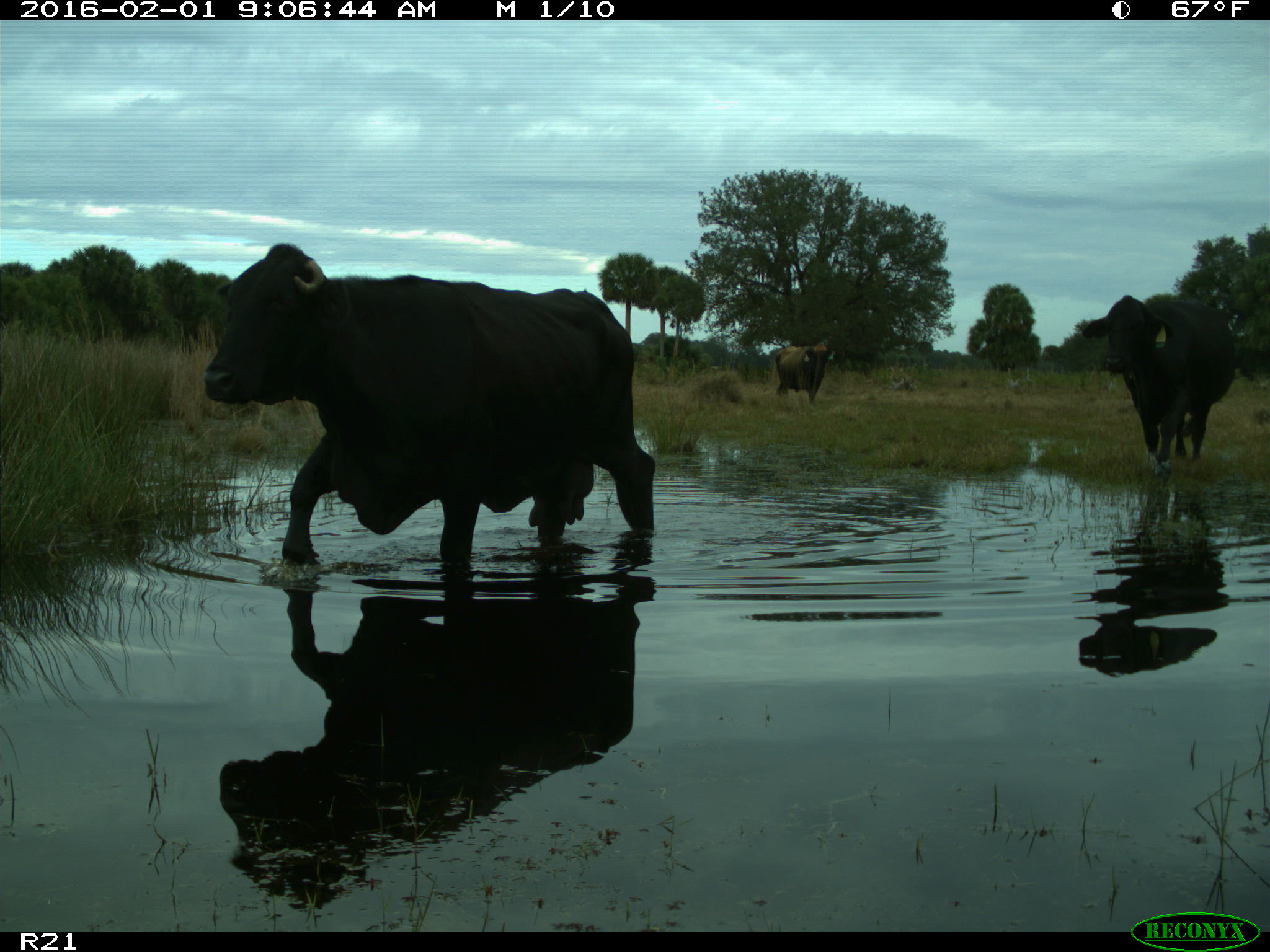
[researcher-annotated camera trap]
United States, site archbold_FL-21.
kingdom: Animalia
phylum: Chordata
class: Mammalia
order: Artiodactyla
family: Bovidae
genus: Bos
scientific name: Bos taurus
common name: domestic cow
Bos taurus (domestic cow).